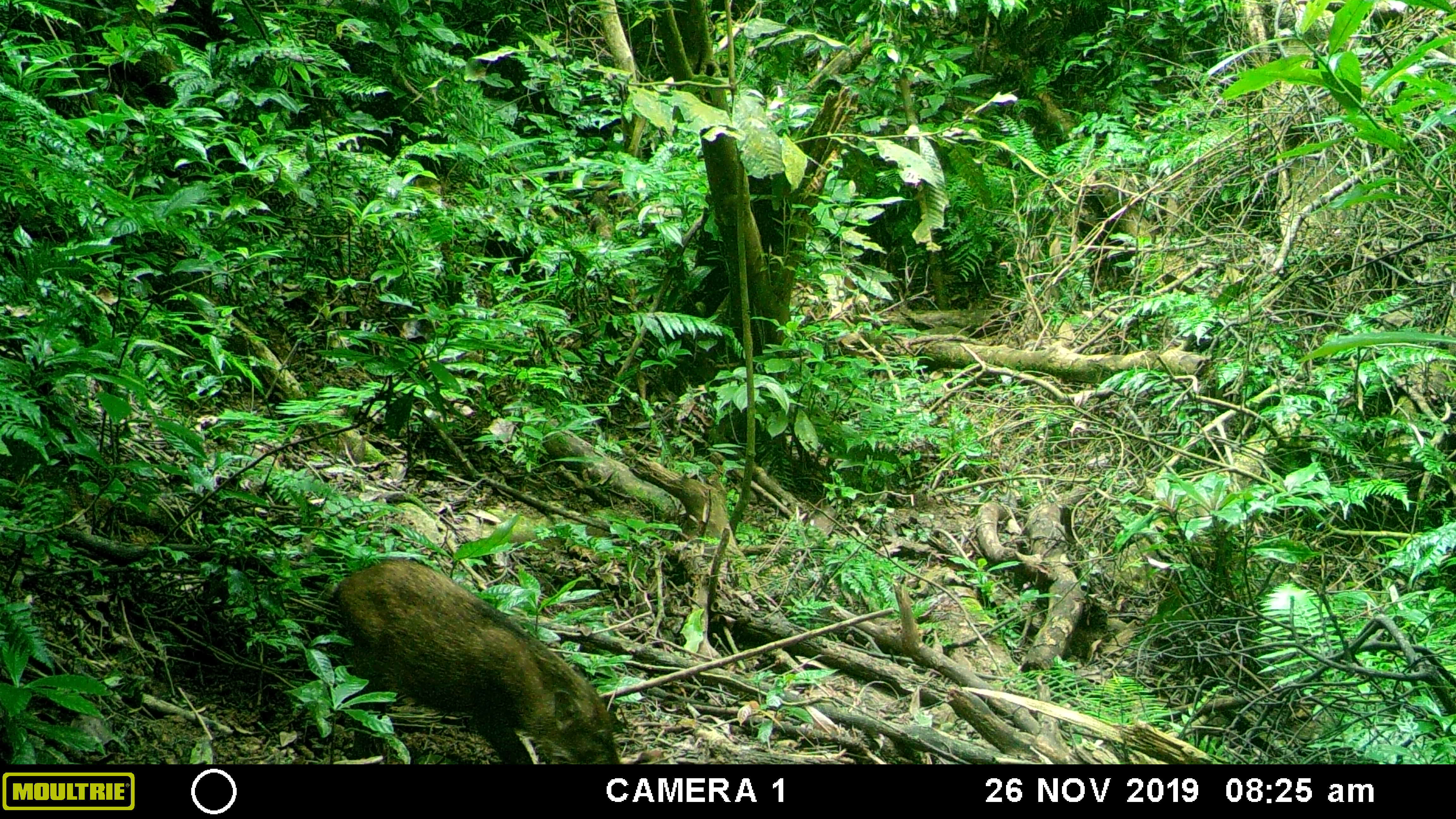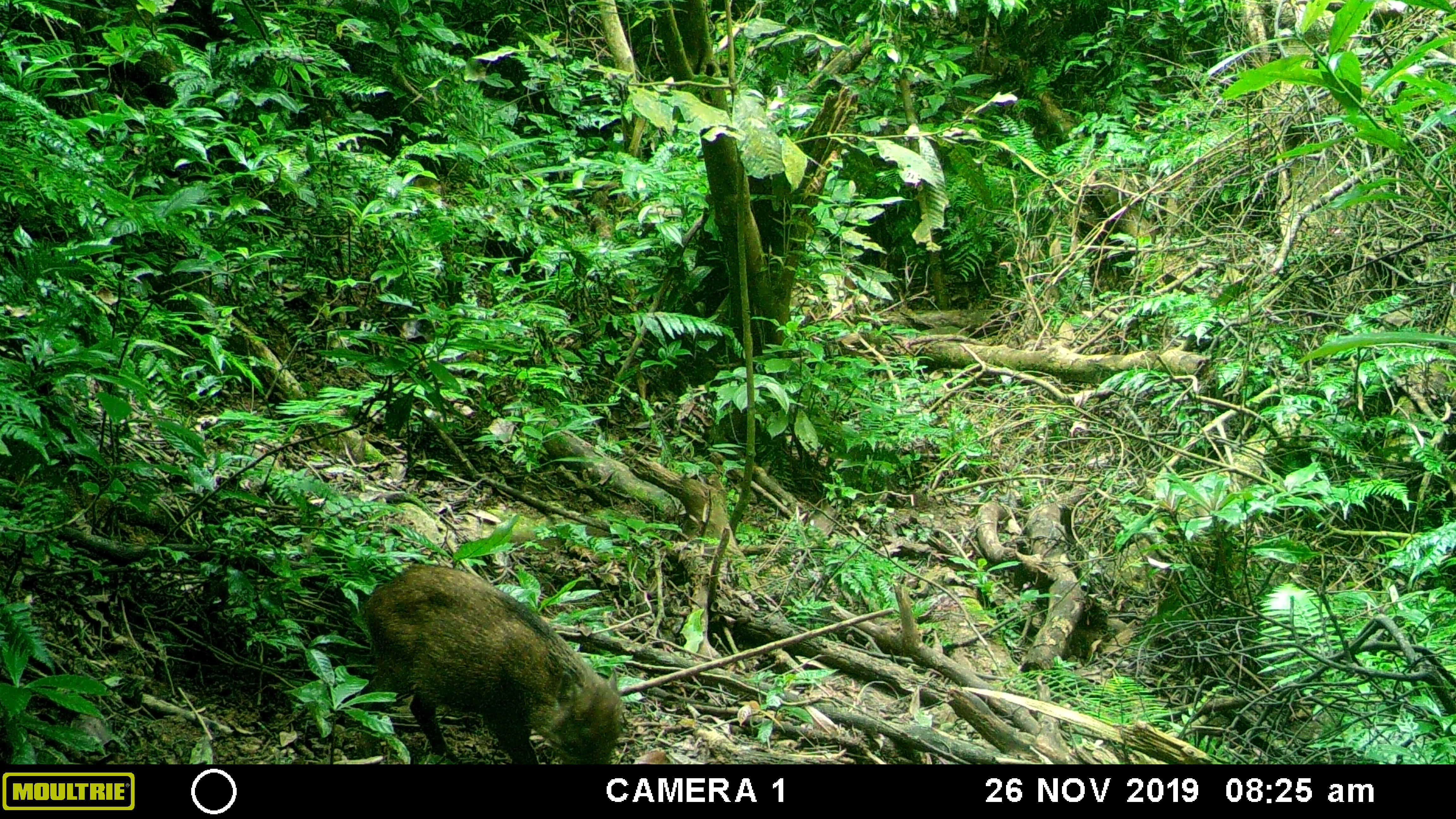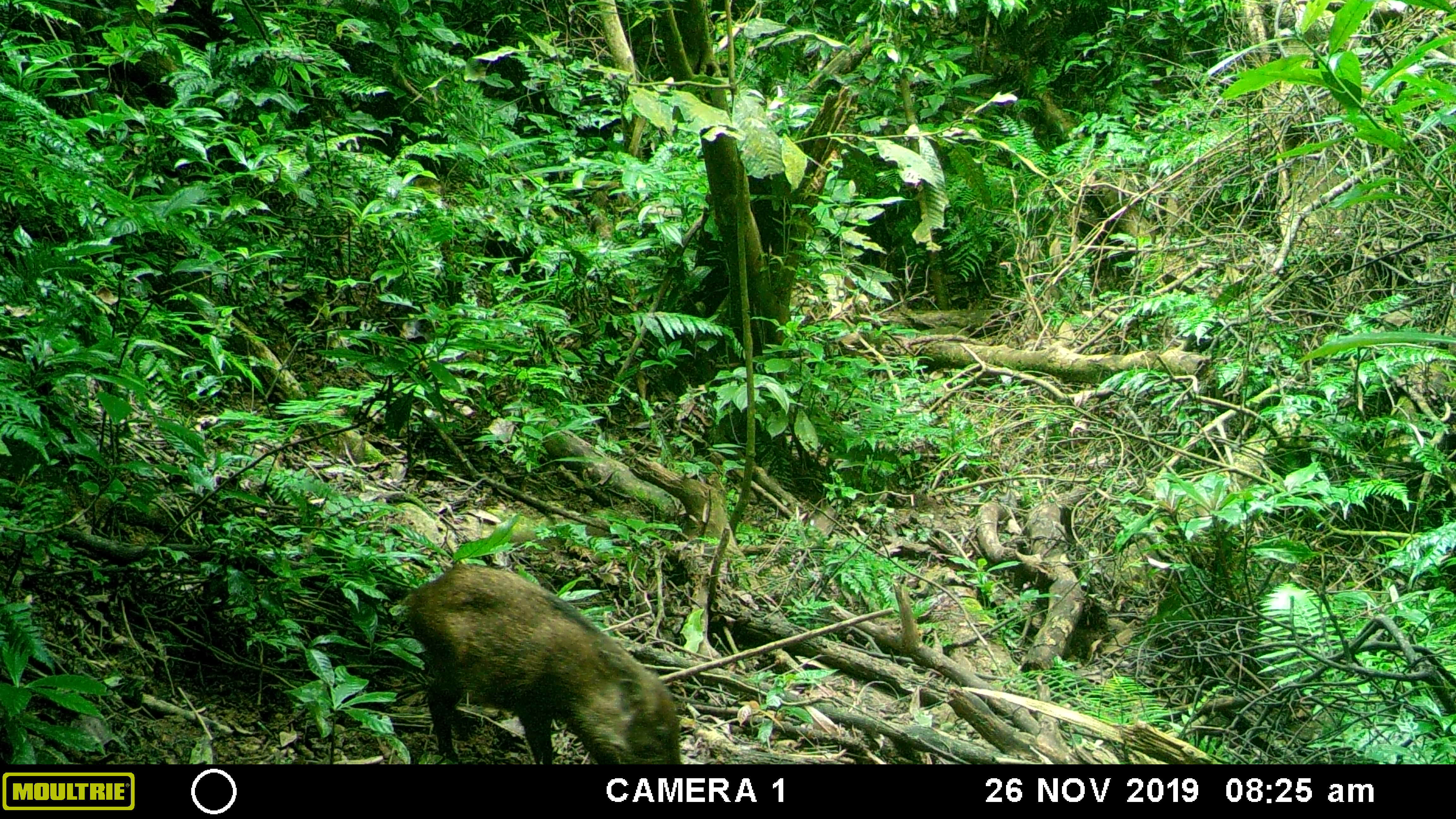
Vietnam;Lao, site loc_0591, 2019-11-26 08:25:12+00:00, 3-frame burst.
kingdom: Animalia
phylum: Chordata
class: Mammalia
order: Artiodactyla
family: Suidae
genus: Sus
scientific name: Sus scrofa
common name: eurasian wild pig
Eurasian wild pig (Sus scrofa). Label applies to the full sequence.